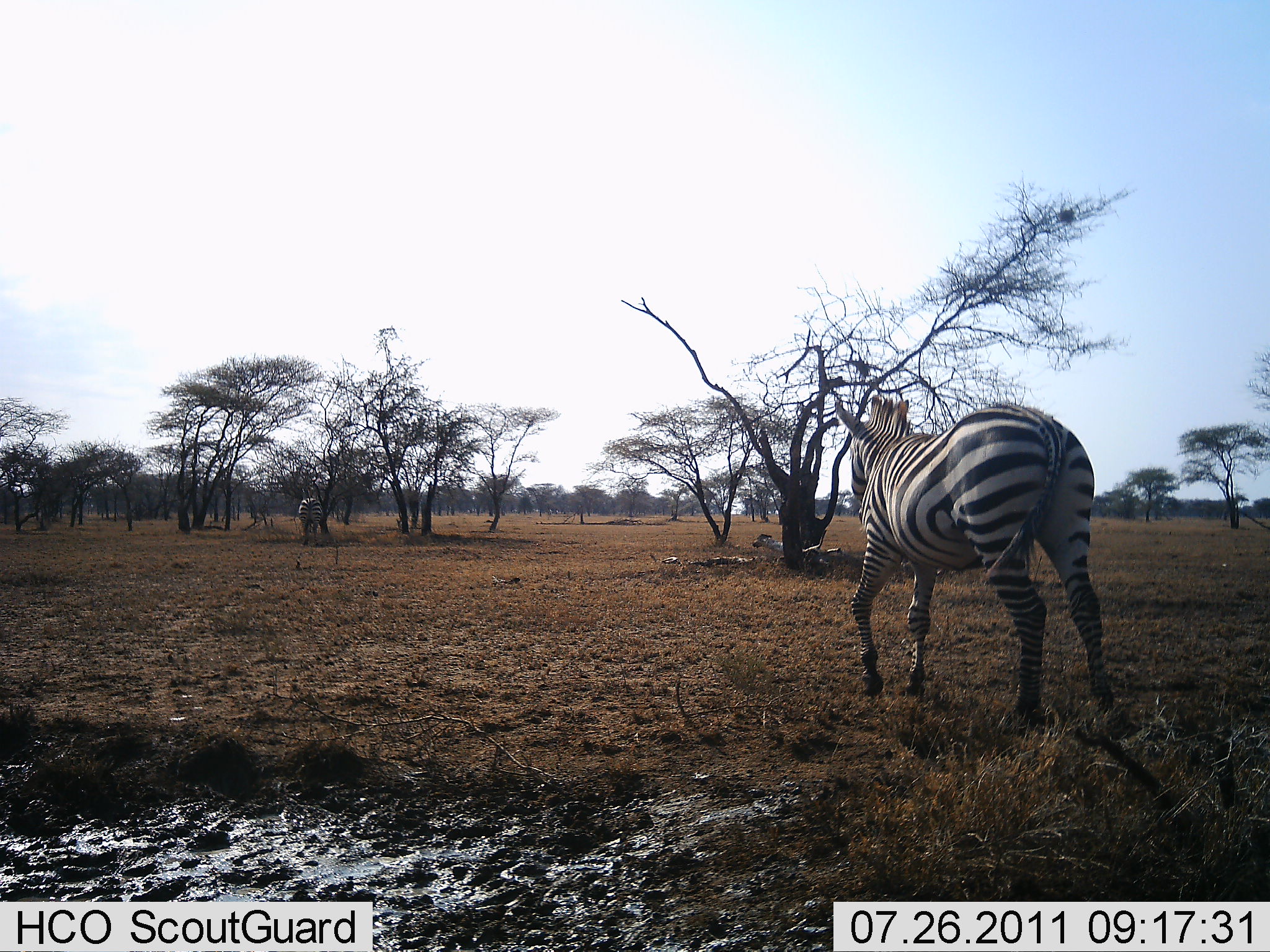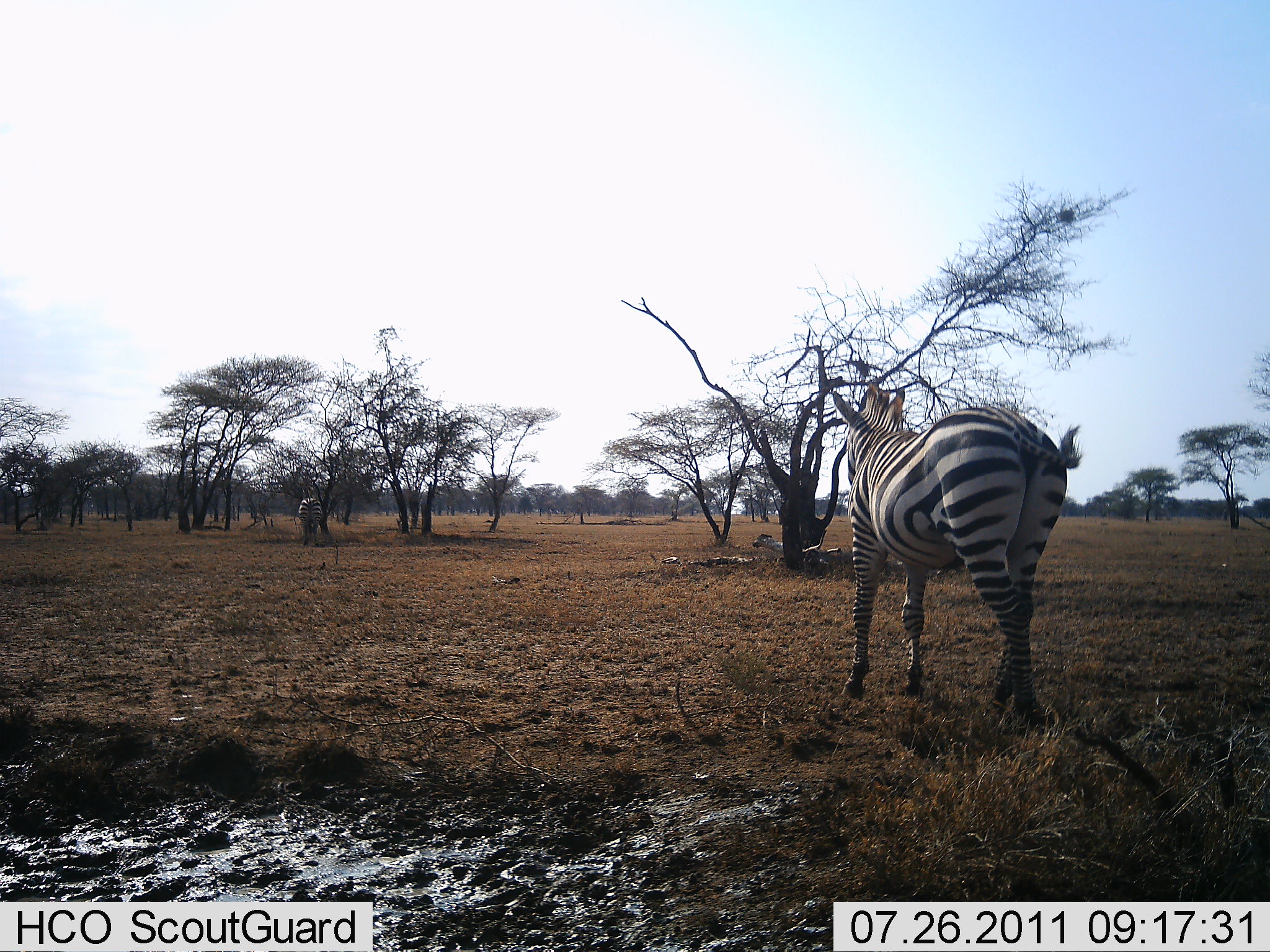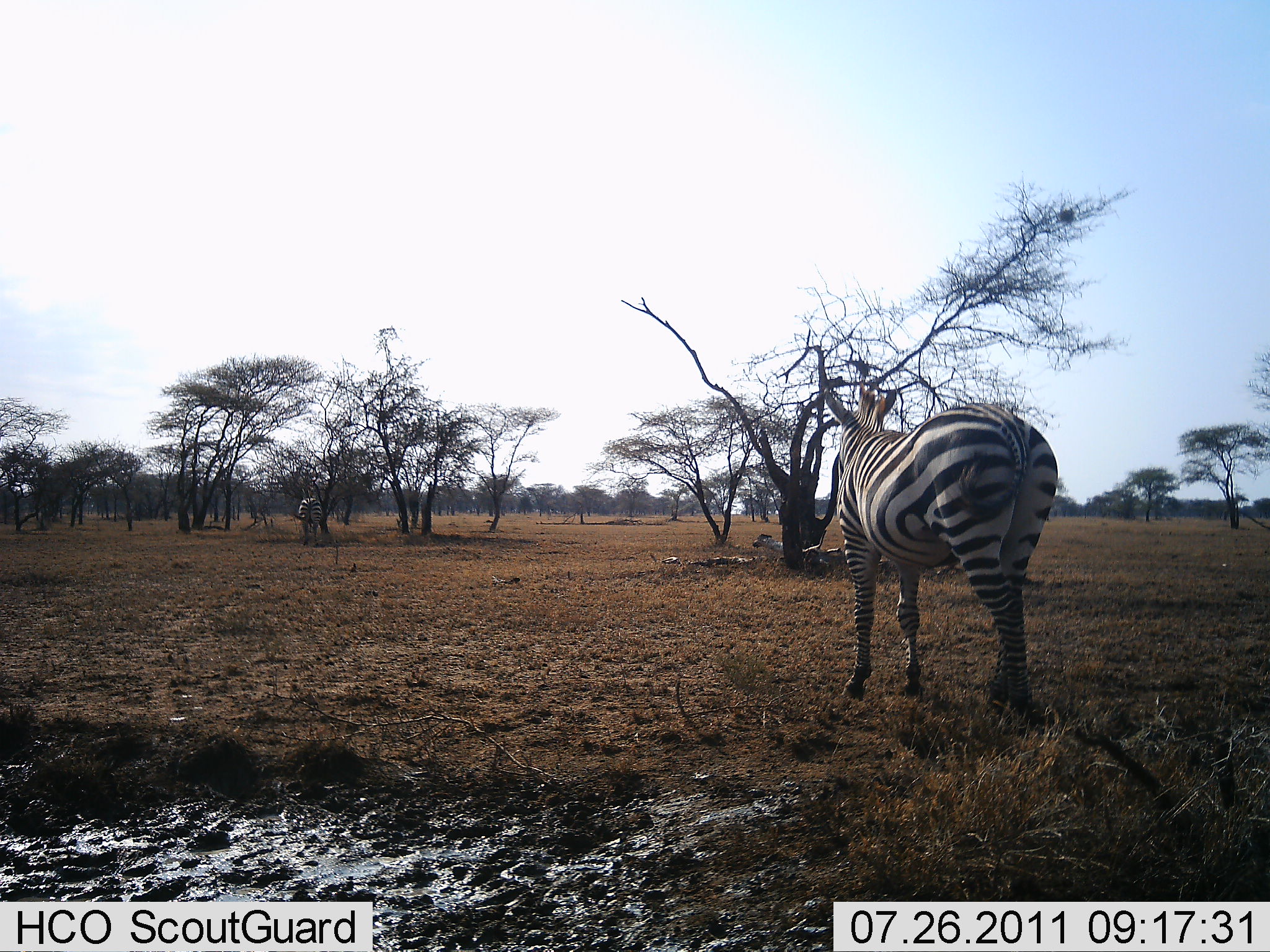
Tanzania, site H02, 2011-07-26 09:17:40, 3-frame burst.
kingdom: Animalia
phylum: Chordata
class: Mammalia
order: Perissodactyla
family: Equidae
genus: Equus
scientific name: Equus quagga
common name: plains zebra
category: zebra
Zebra (plains zebra) (Equus quagga), count 2. Behavior (volunteer vote fractions): standing 85%, resting 0%, moving 31%, interacting 0%. Young present (vote fraction): 0%. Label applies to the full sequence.